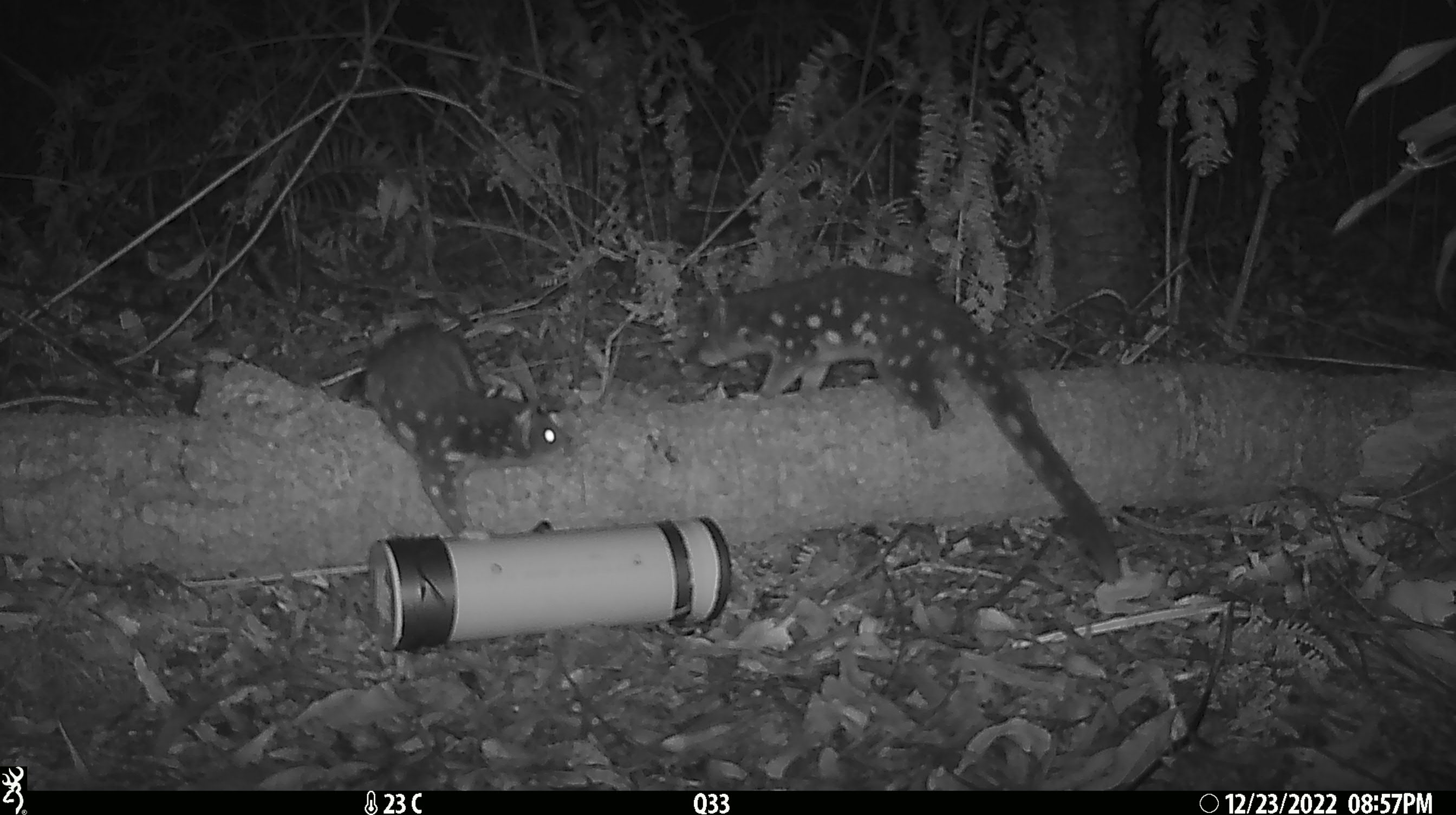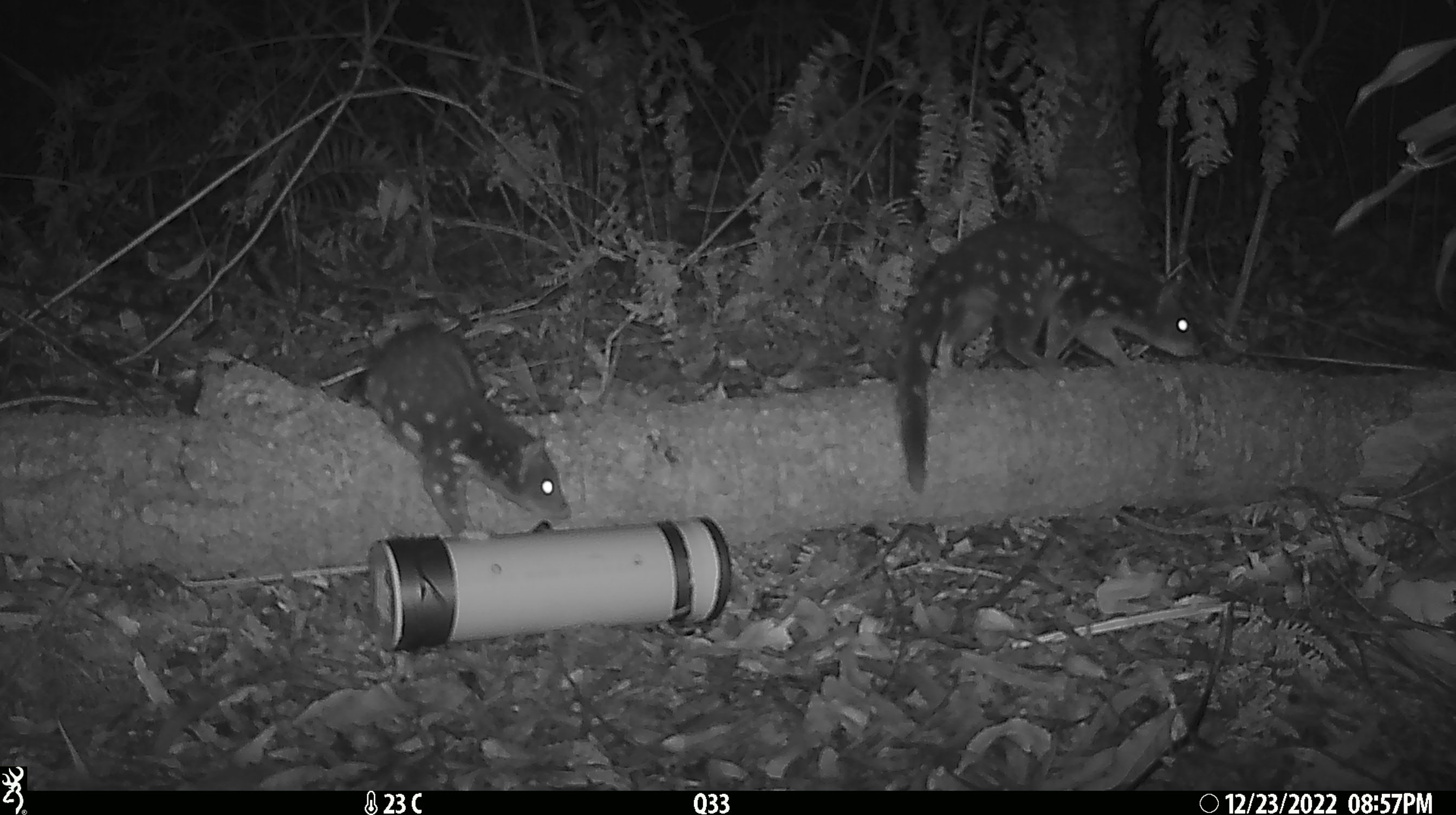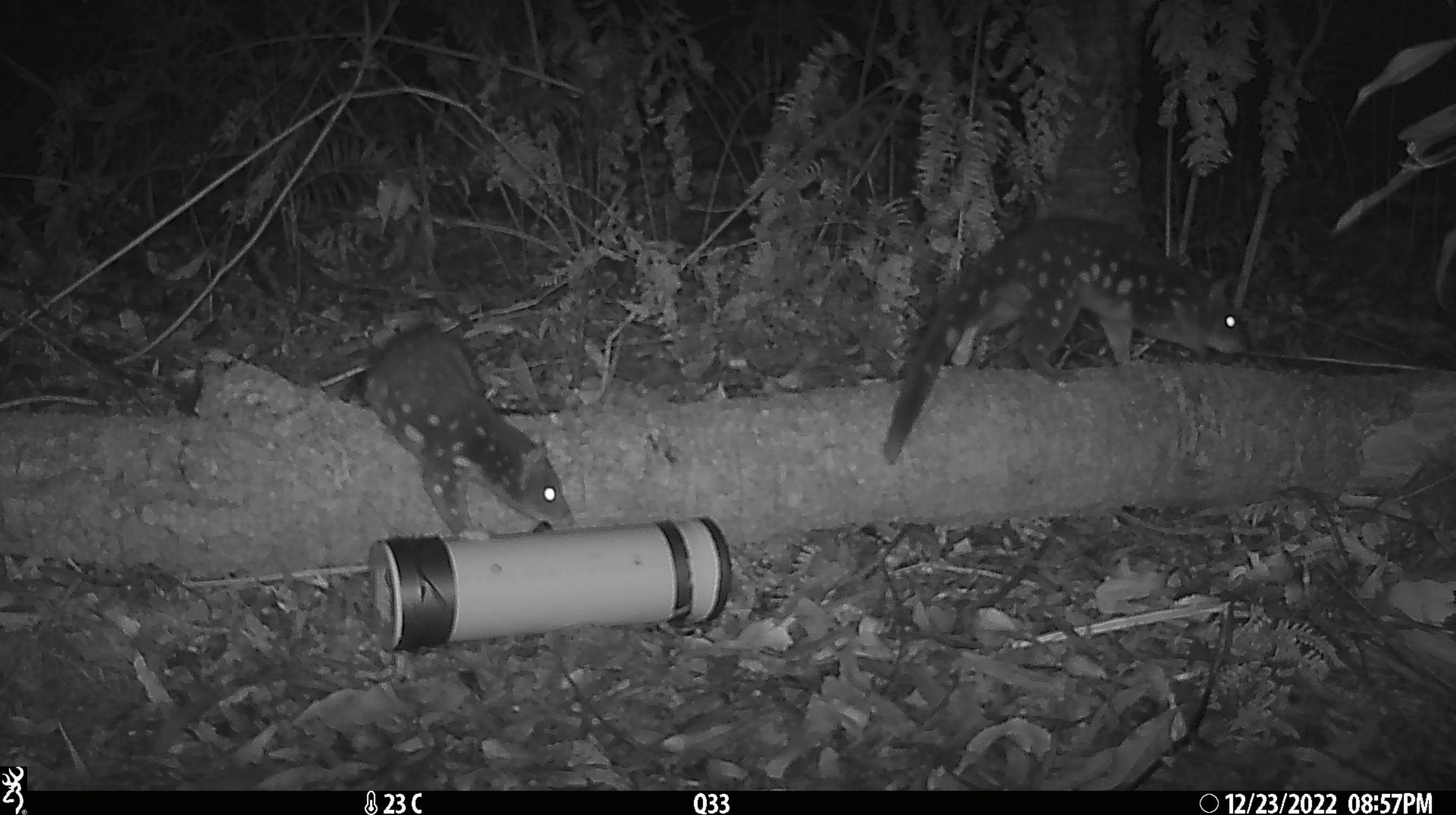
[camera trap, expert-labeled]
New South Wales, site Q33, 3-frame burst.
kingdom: Animalia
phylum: Chordata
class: Mammalia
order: Dasyuromorphia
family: Dasyuridae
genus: Dasyurus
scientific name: Dasyurus maculatus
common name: spotted-tailed quoll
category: quoll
Quoll (spotted-tailed quoll) (Dasyurus maculatus).